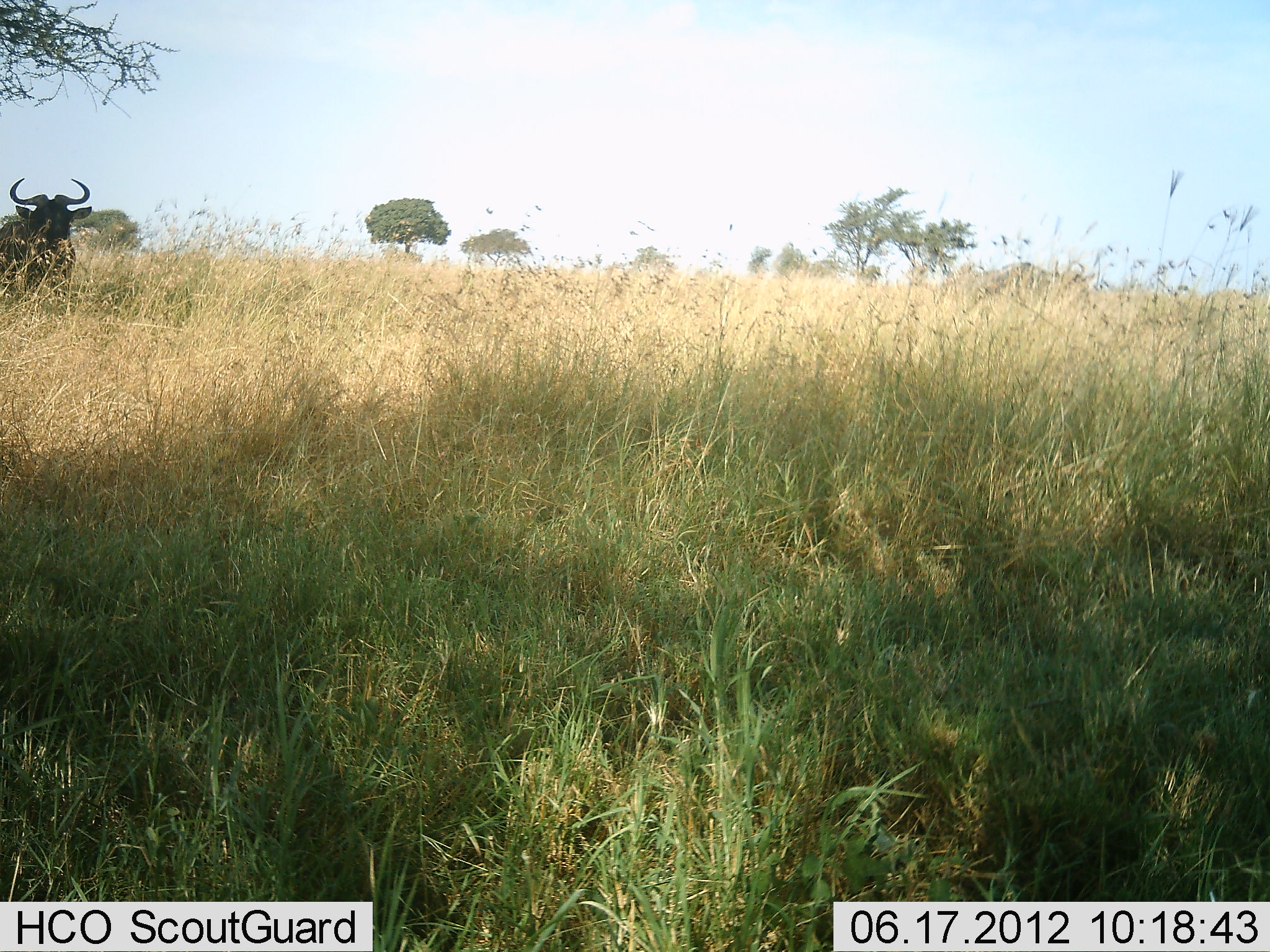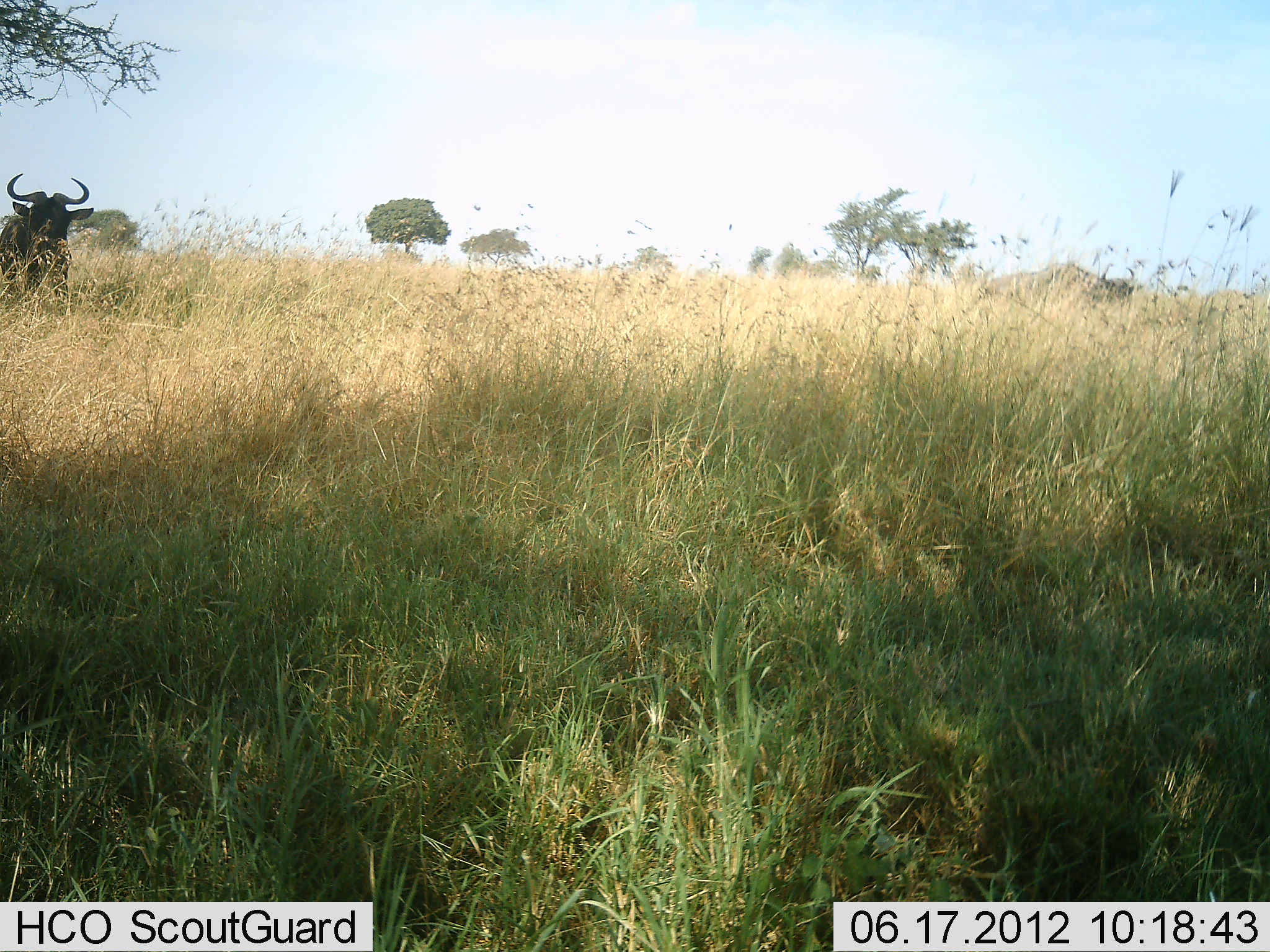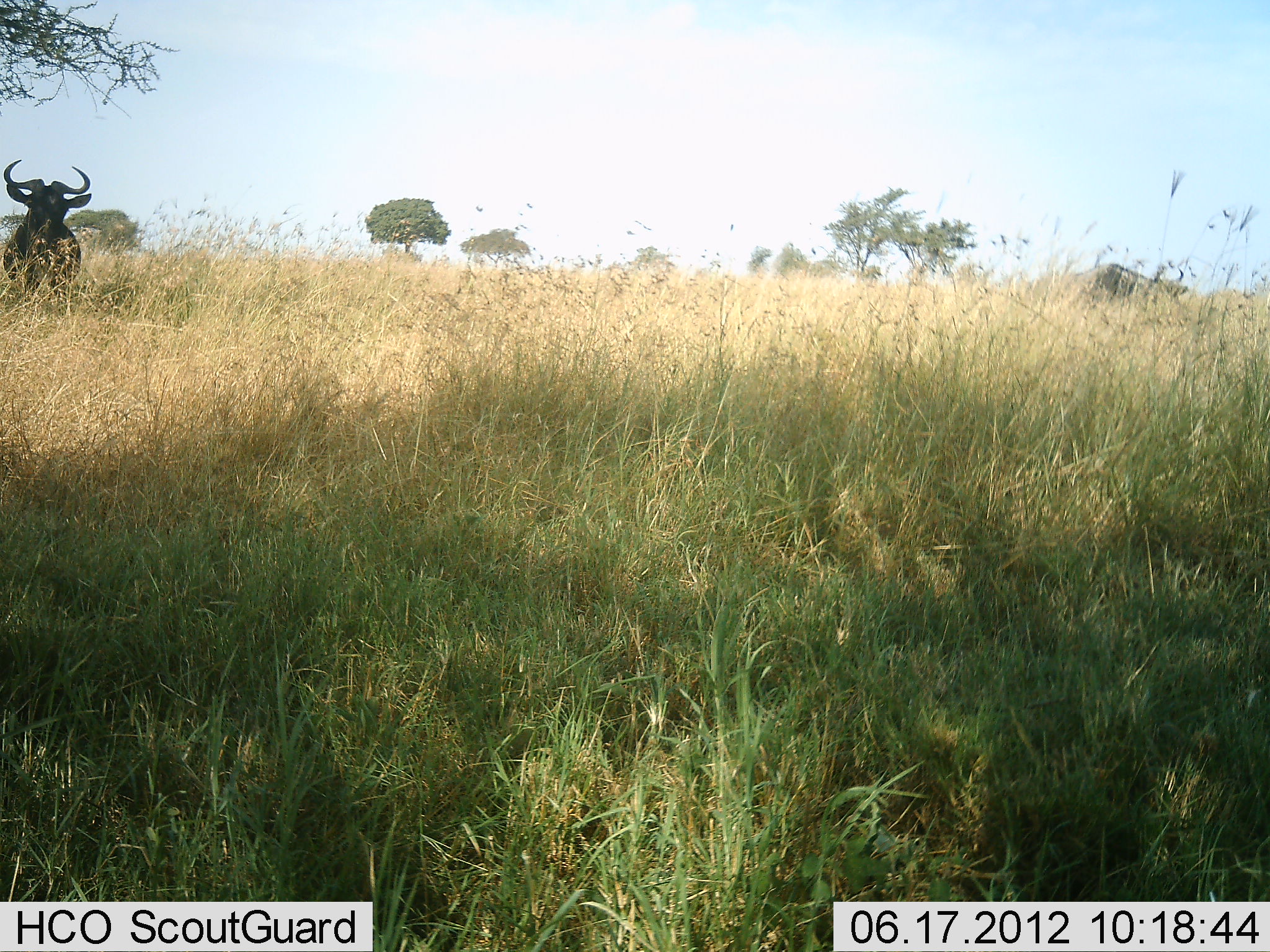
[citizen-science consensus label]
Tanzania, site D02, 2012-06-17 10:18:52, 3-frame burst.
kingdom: Animalia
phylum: Chordata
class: Mammalia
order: Artiodactyla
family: Bovidae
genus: Connochaetes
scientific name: Connochaetes taurinus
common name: blue wildebeest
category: wildebeest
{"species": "wildebeest (blue wildebeest) (Connochaetes taurinus)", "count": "1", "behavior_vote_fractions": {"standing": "90%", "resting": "0%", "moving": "10%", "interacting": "0%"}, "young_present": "0%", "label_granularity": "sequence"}